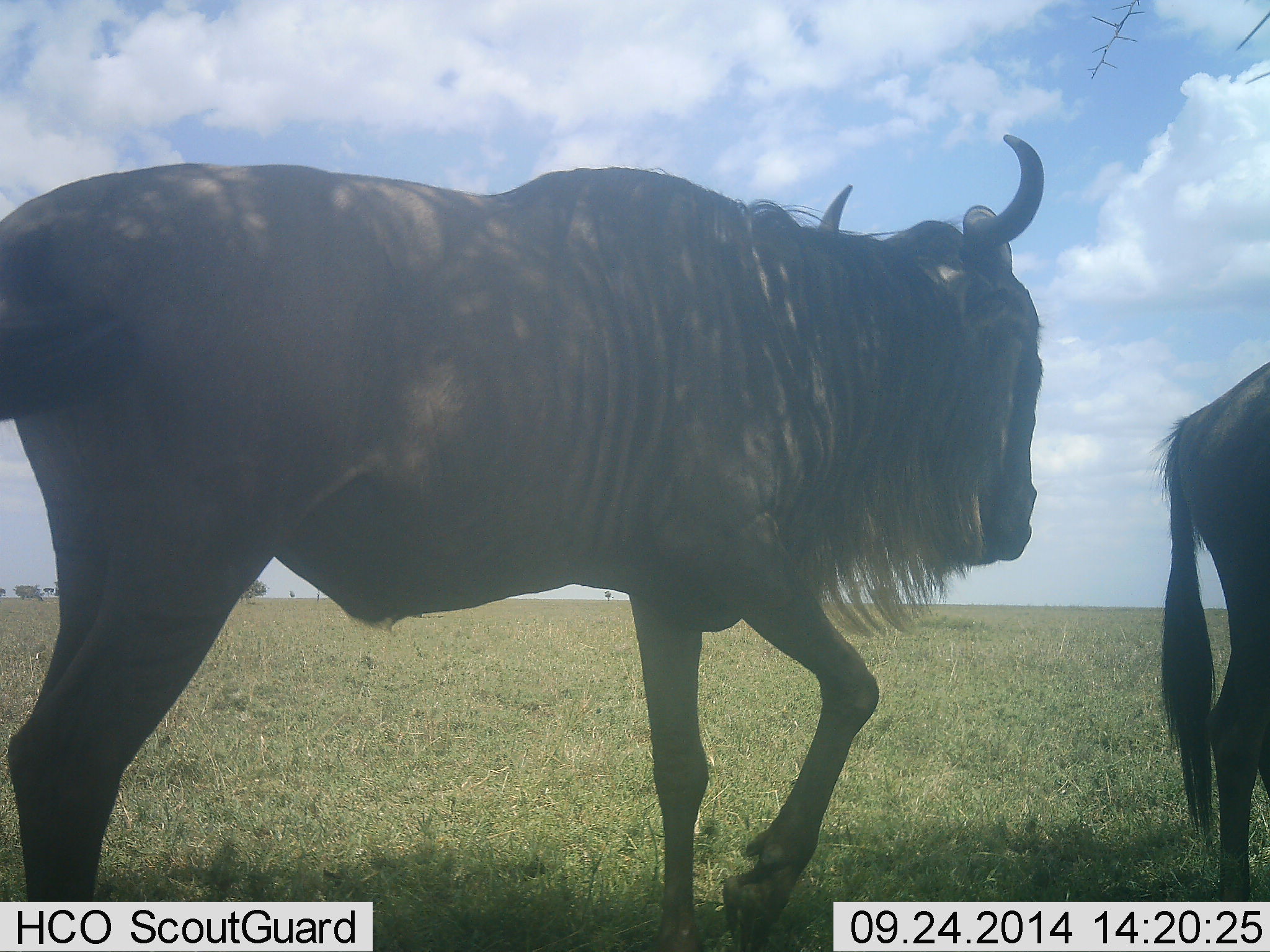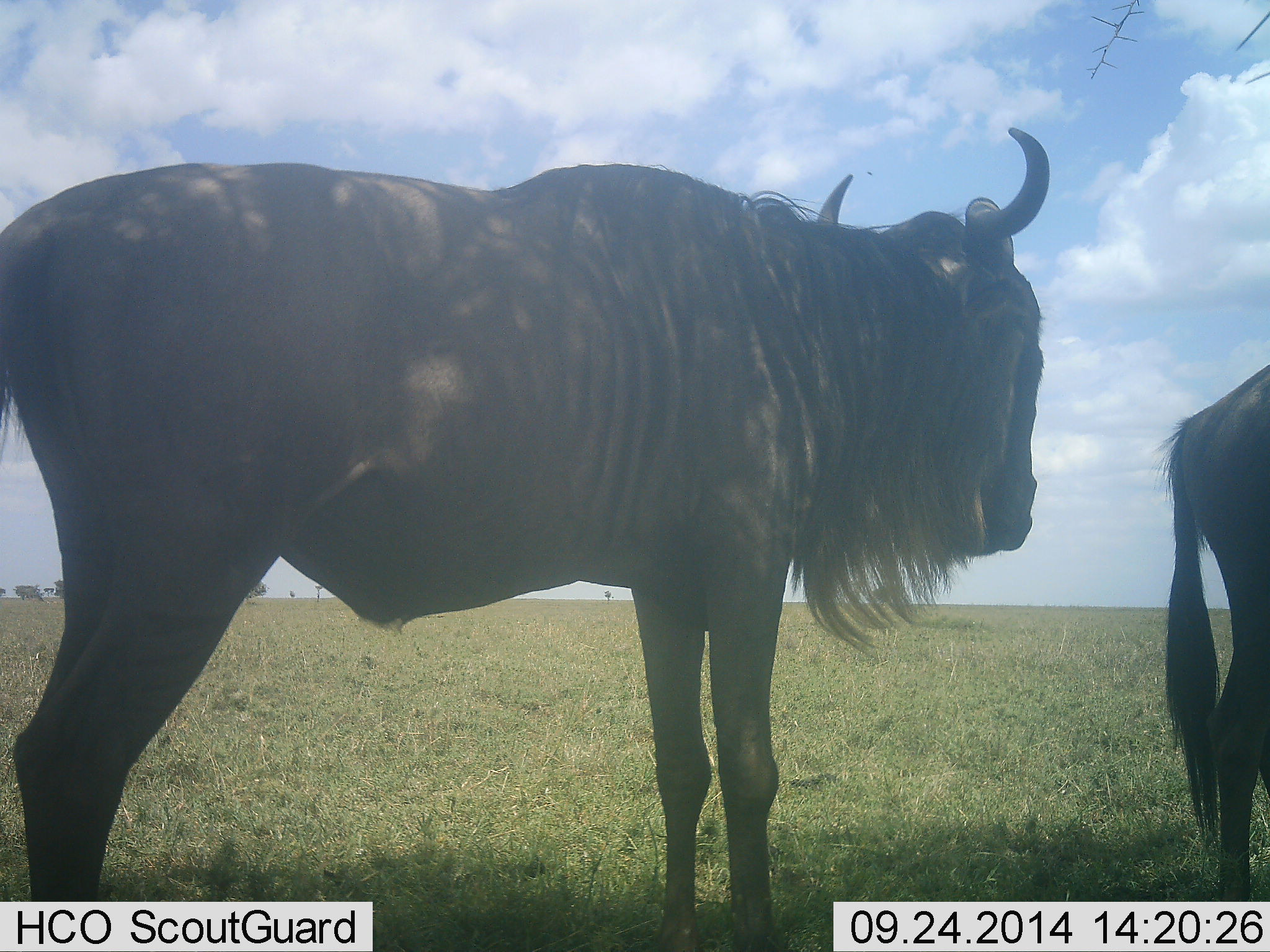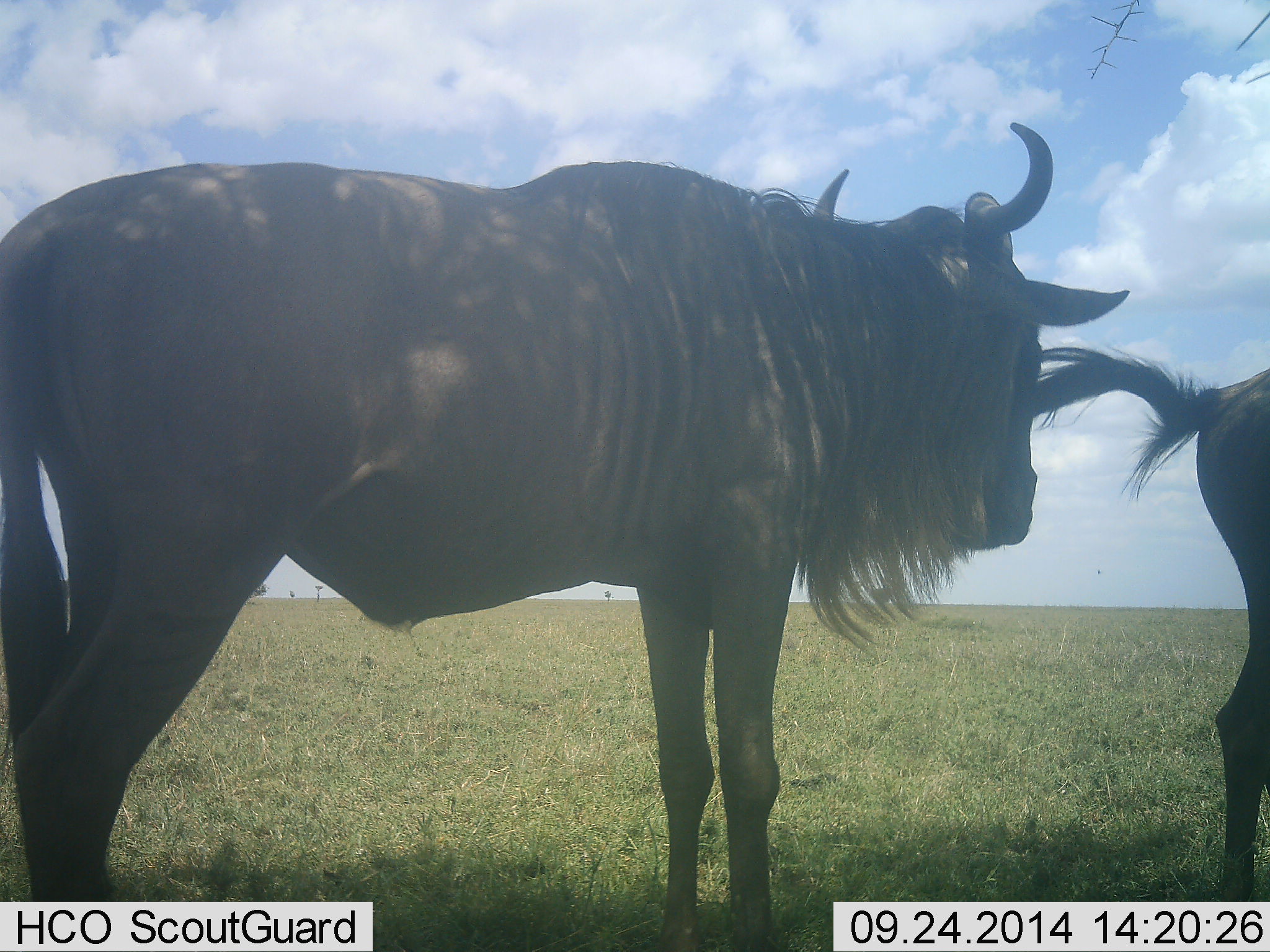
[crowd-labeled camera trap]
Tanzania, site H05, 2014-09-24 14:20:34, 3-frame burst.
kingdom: Animalia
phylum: Chordata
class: Mammalia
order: Artiodactyla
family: Bovidae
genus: Connochaetes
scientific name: Connochaetes taurinus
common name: blue wildebeest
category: wildebeest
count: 2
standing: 100%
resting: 0%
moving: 0%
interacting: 0%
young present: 0%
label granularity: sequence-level